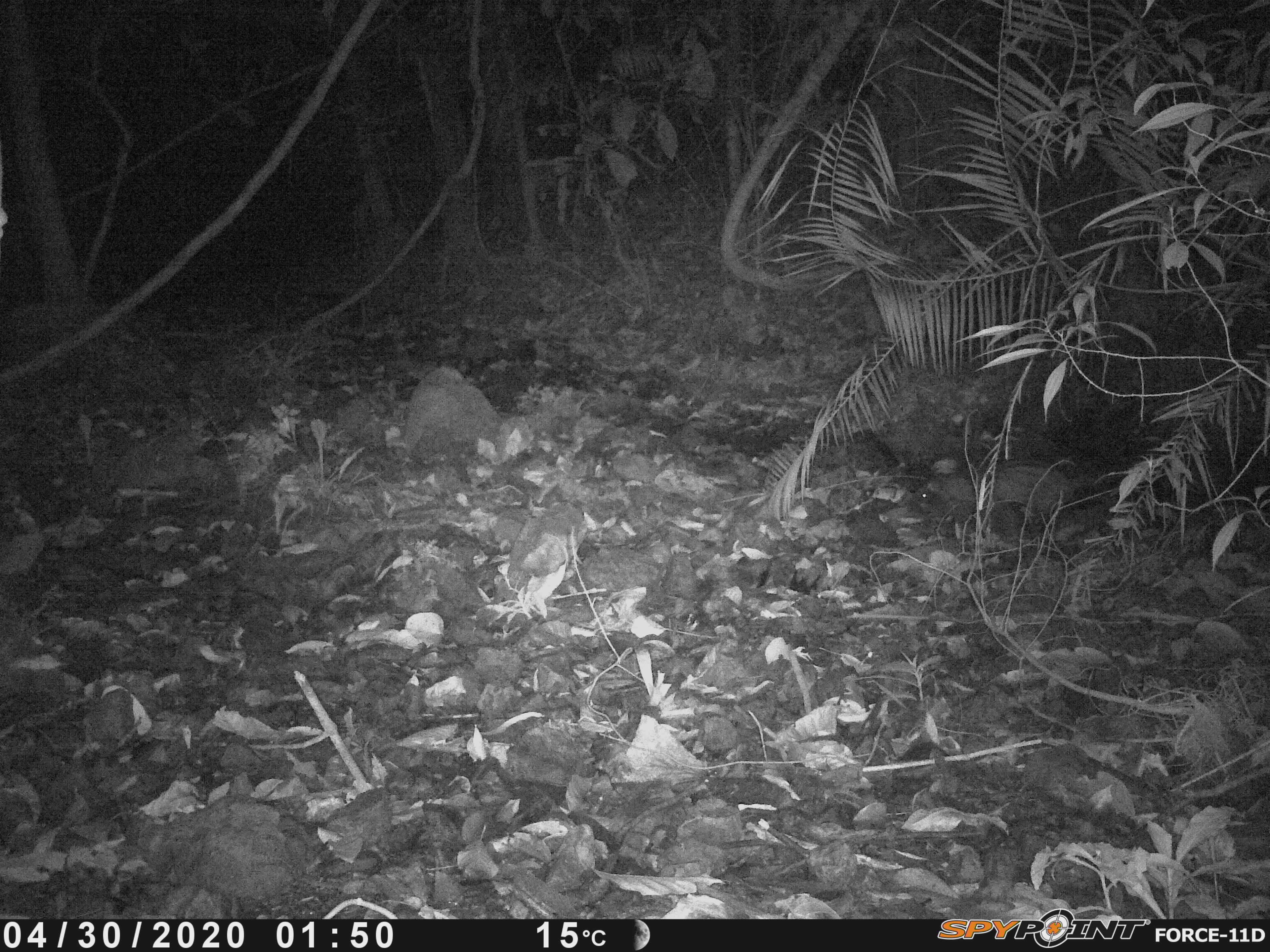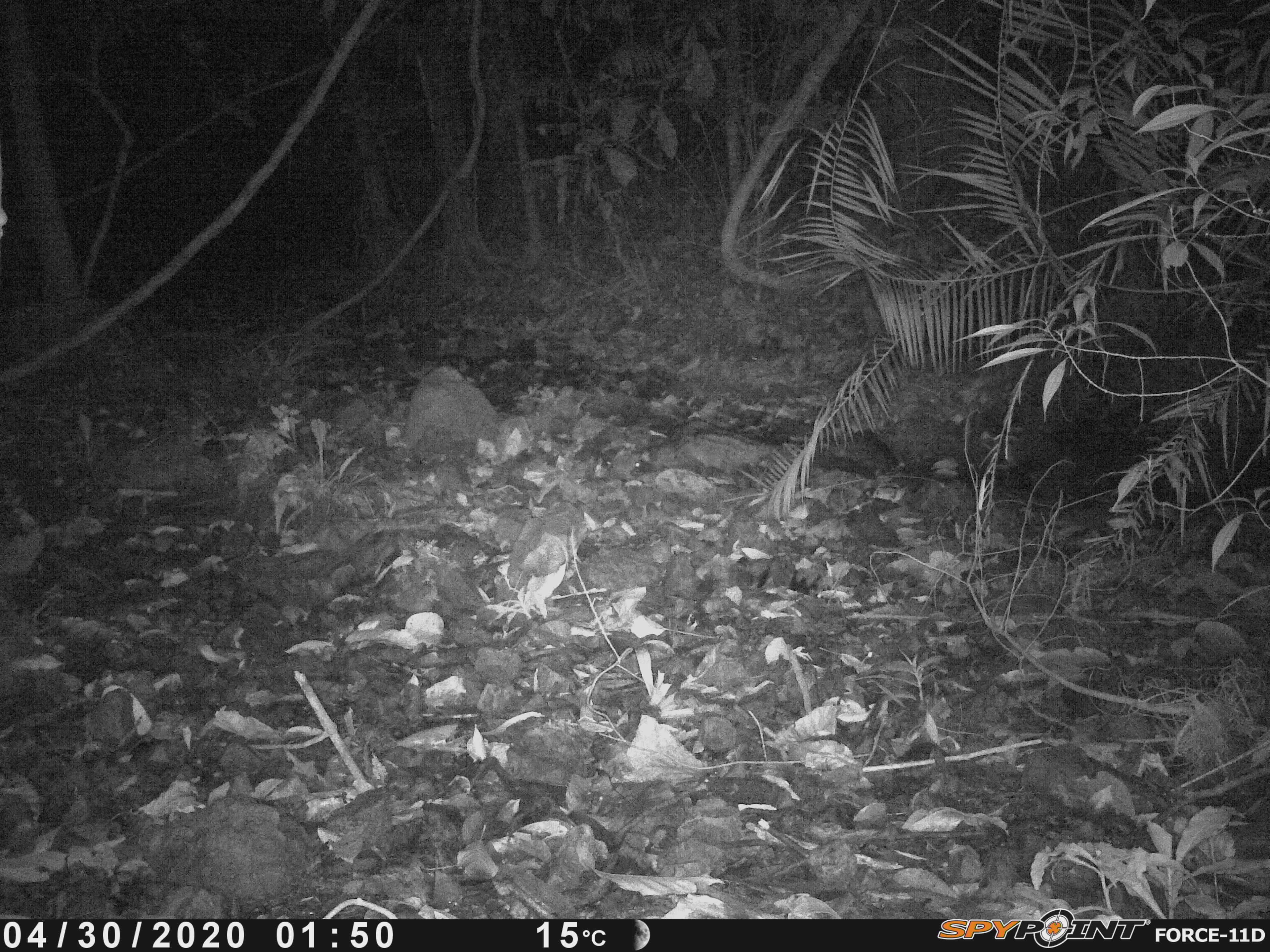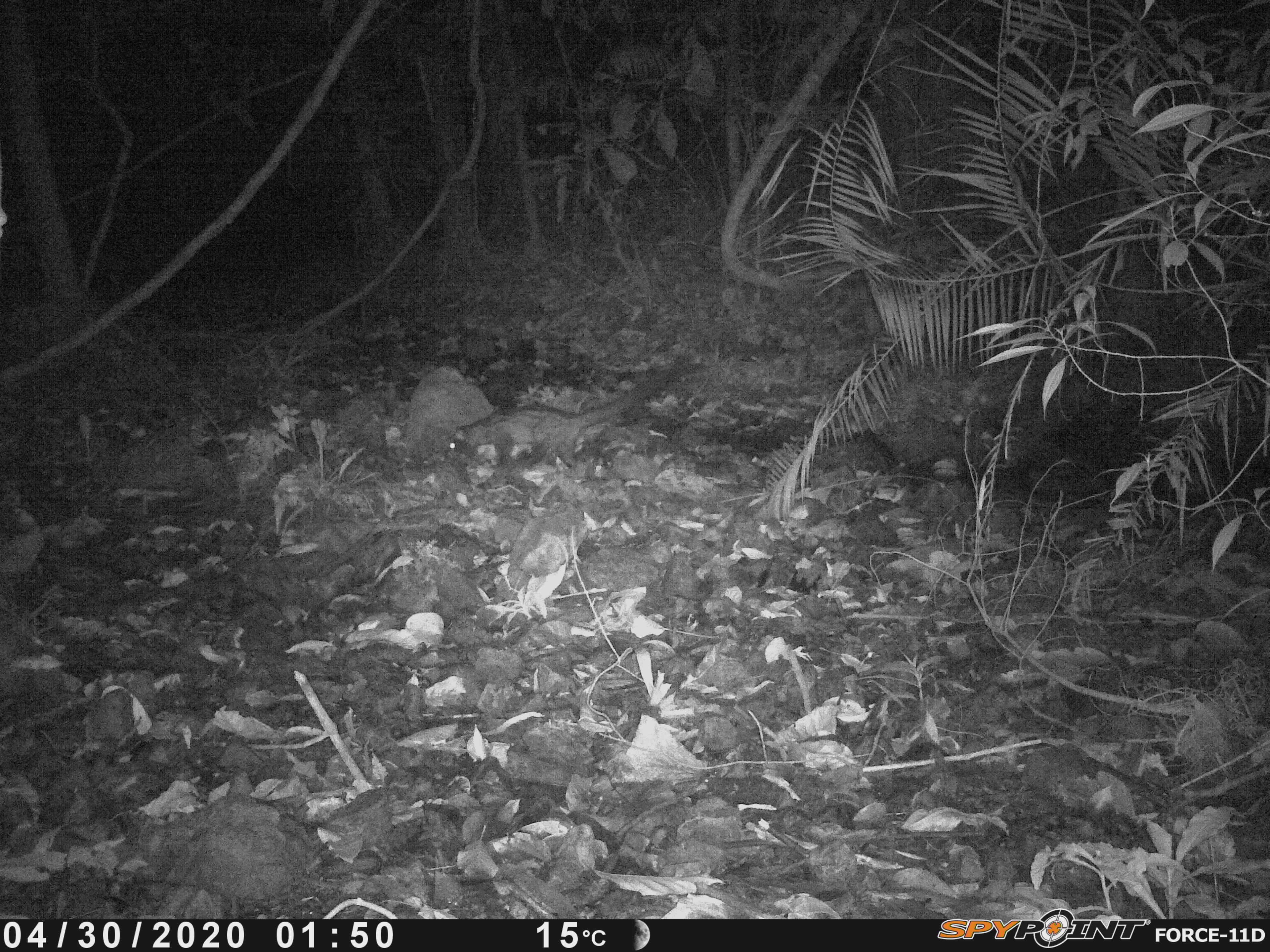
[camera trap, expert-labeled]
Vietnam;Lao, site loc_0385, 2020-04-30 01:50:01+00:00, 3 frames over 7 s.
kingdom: Animalia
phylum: Chordata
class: Mammalia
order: Carnivora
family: Viverridae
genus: Paradoxurus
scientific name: Paradoxurus hermaphroditus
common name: common palm civet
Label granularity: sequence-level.